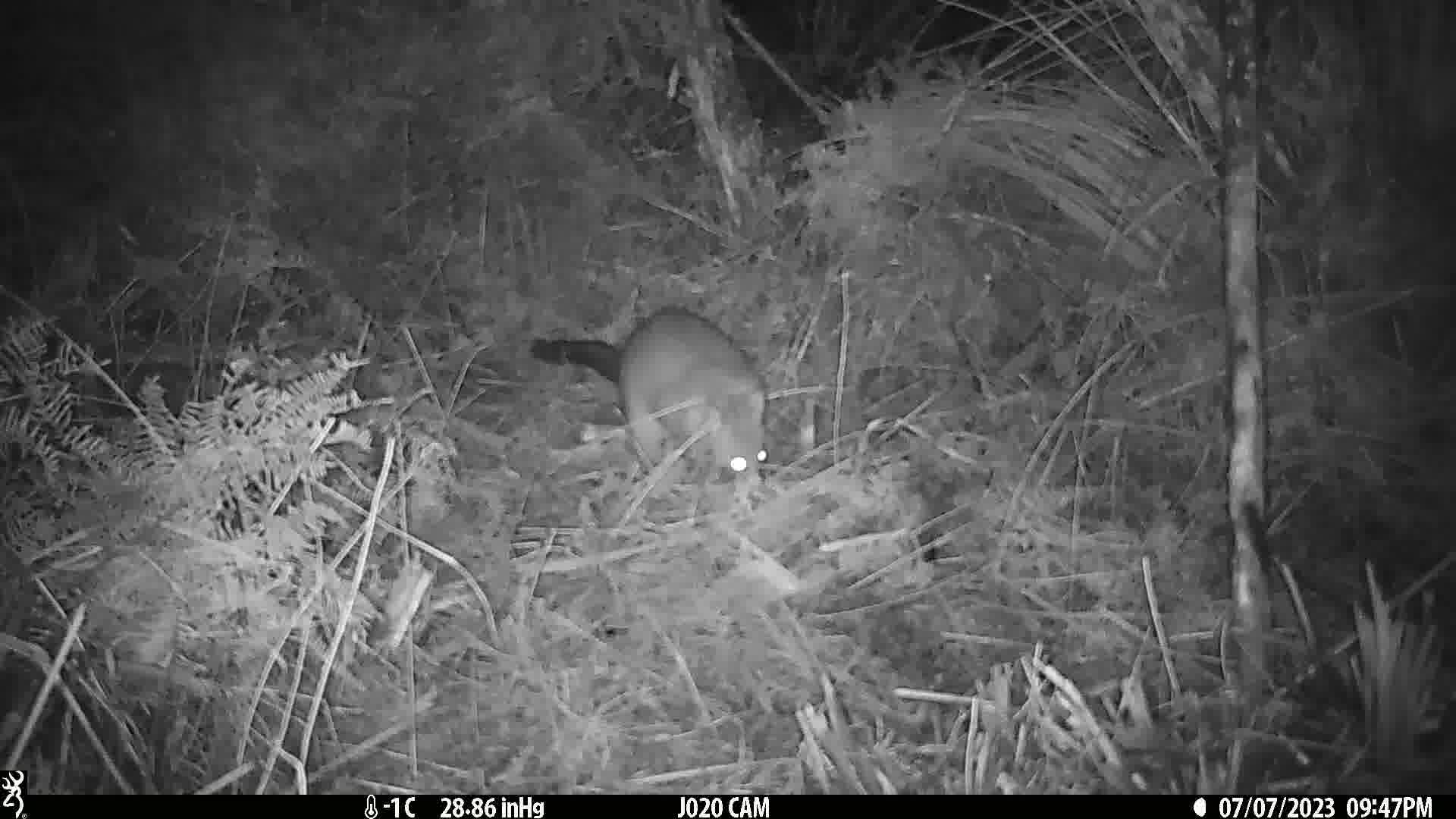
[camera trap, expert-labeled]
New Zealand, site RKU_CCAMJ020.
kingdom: Animalia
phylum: Chordata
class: Mammalia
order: Diprotodontia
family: Phalangeridae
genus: Trichosurus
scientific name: Trichosurus vulpecula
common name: common brushtail possum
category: possum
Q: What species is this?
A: Possum (common brushtail possum) (Trichosurus vulpecula).